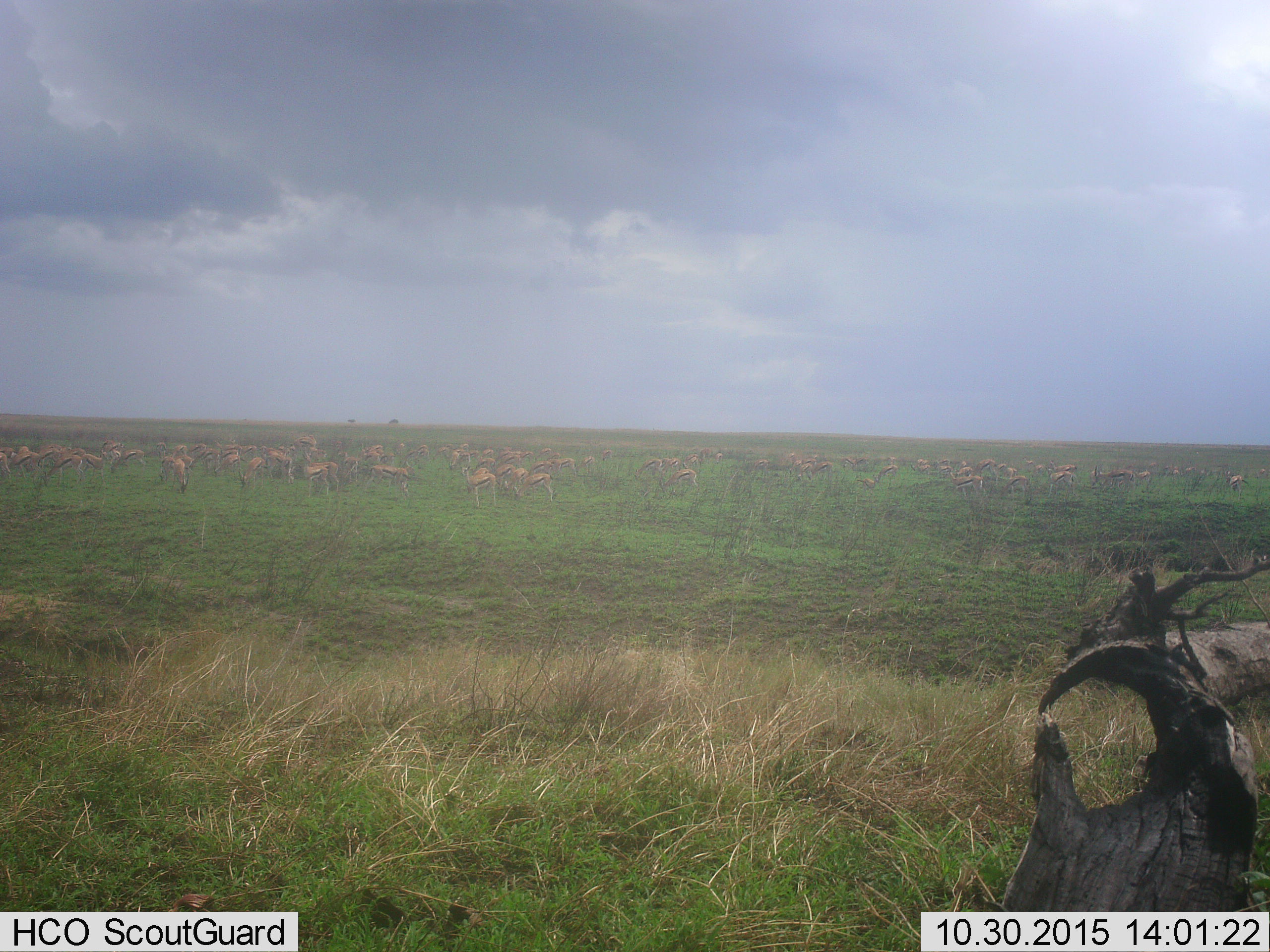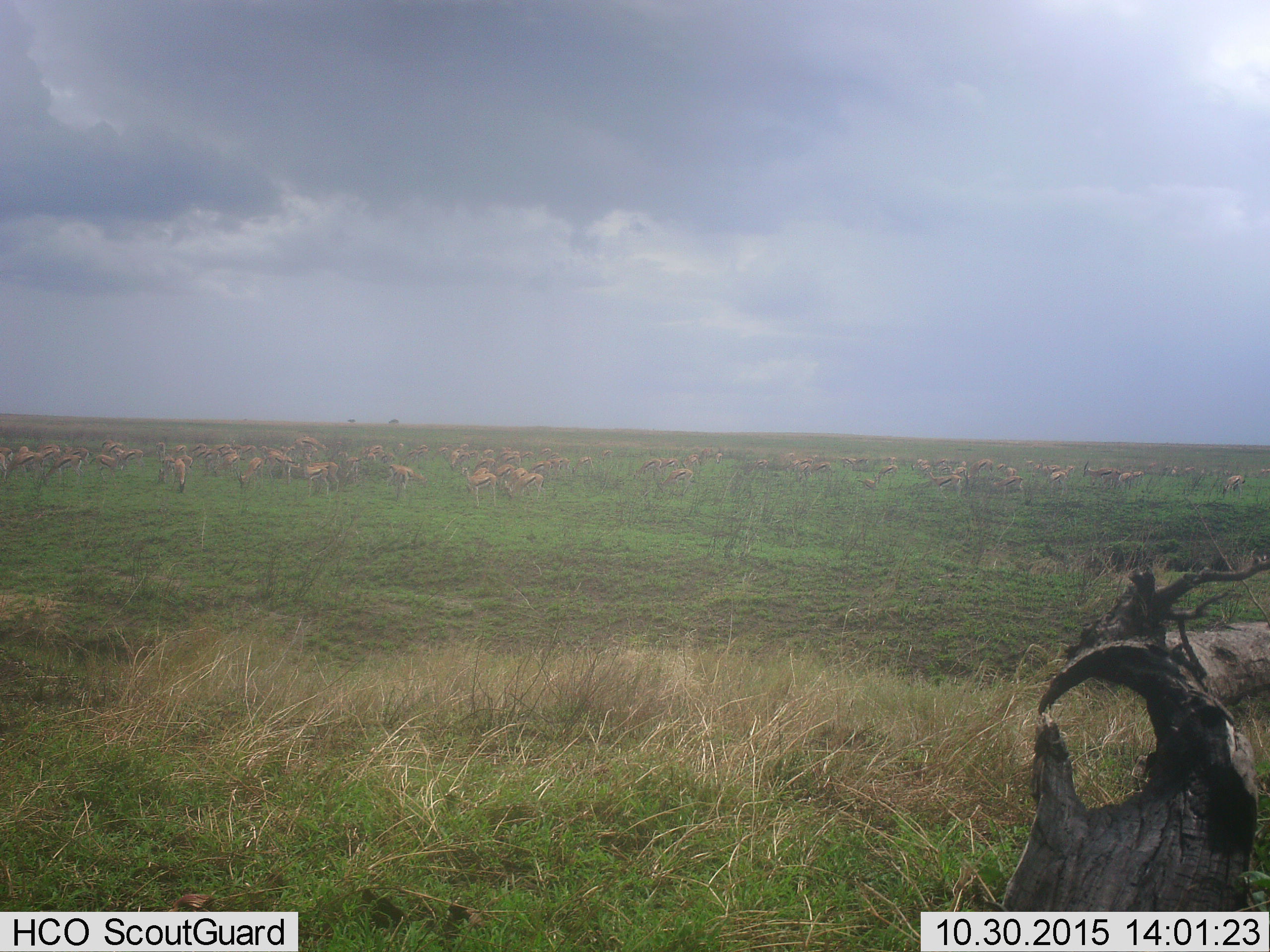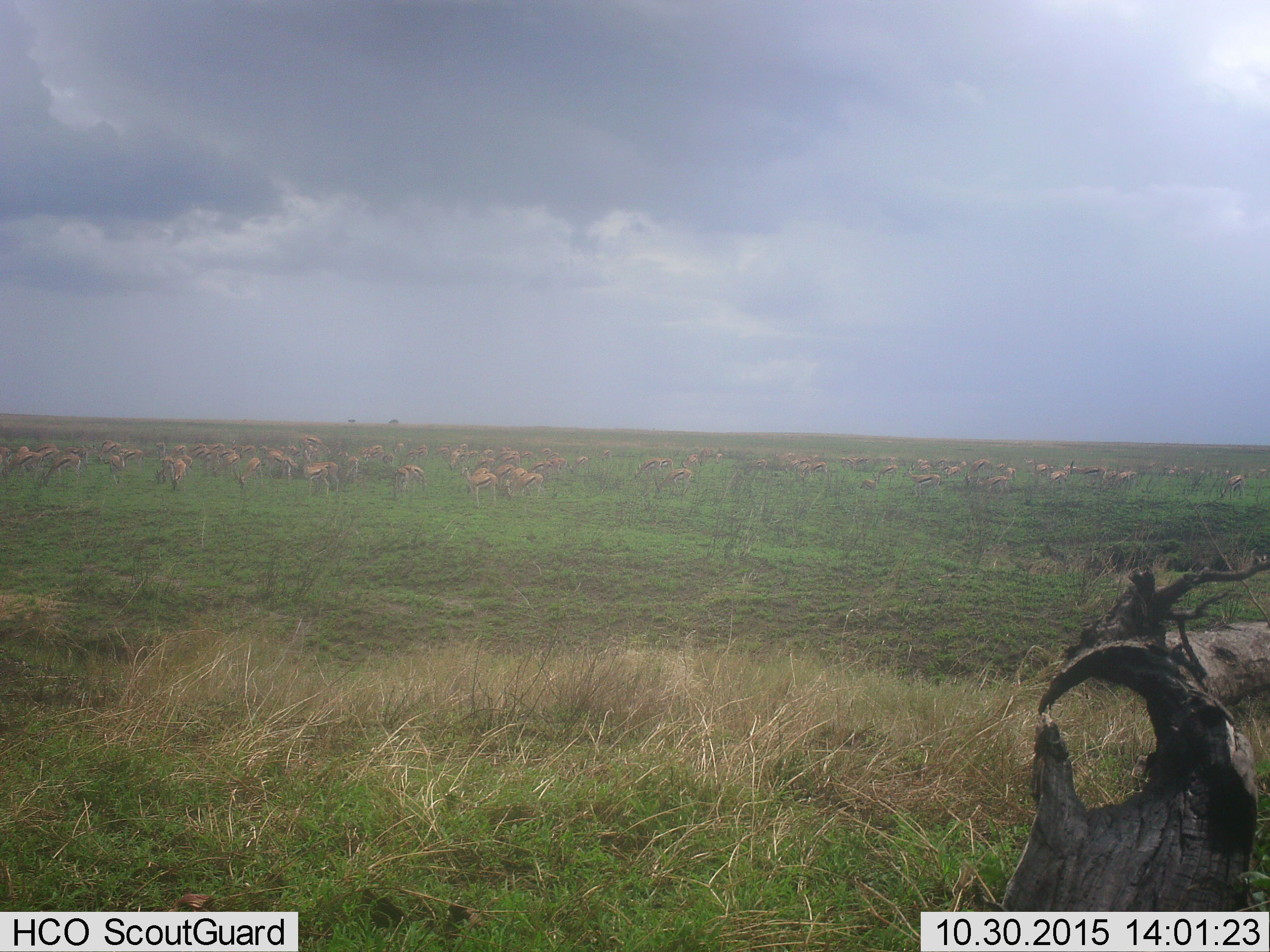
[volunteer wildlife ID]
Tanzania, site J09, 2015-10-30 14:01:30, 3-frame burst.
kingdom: Animalia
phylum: Chordata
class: Mammalia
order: Artiodactyla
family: Bovidae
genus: Eudorcas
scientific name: Eudorcas thomsonii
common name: thomson's gazelle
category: gazellethomsons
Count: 51+.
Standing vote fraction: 67%.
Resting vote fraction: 22%.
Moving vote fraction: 67%.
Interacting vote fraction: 11%.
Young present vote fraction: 44%.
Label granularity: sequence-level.